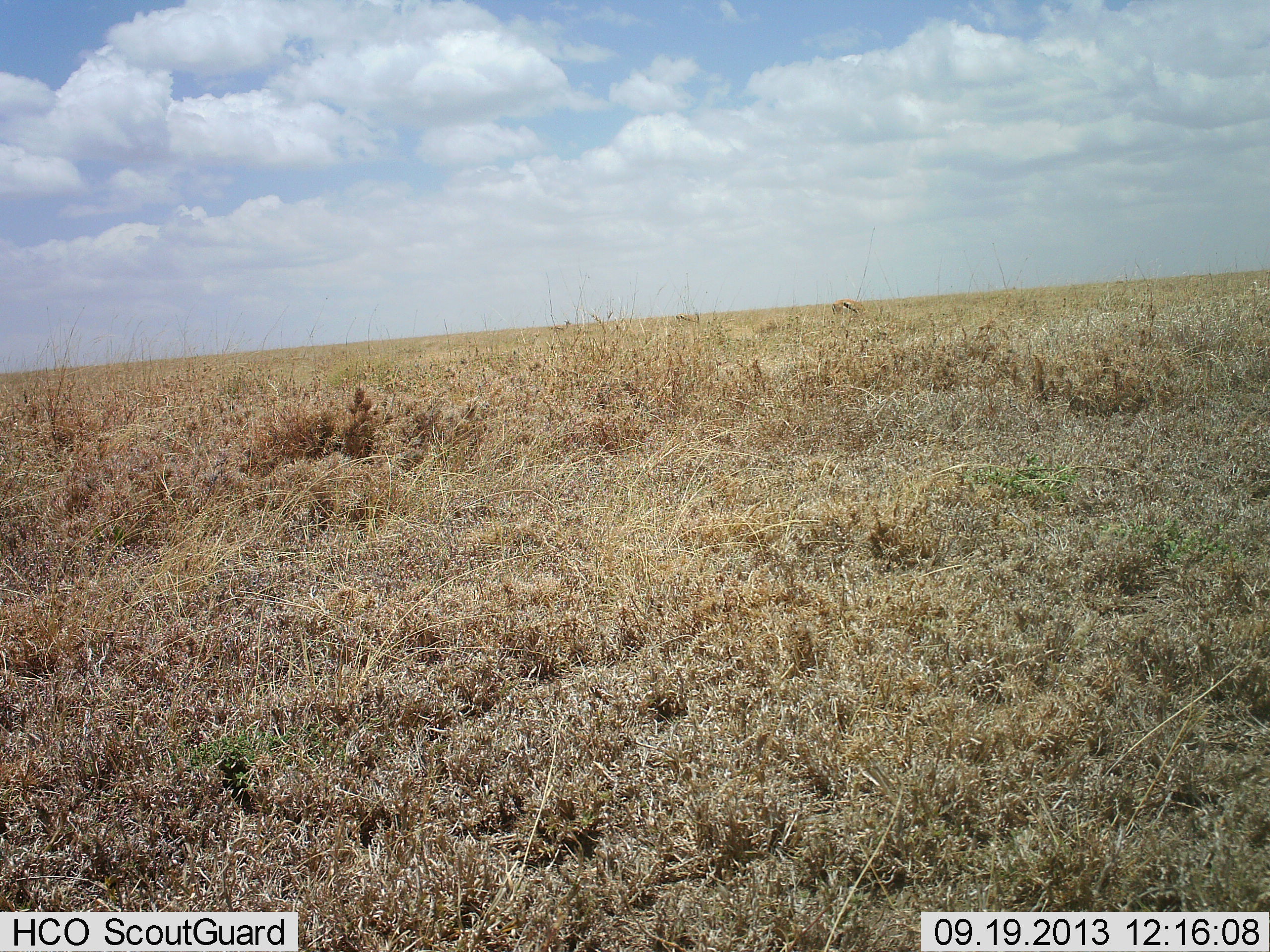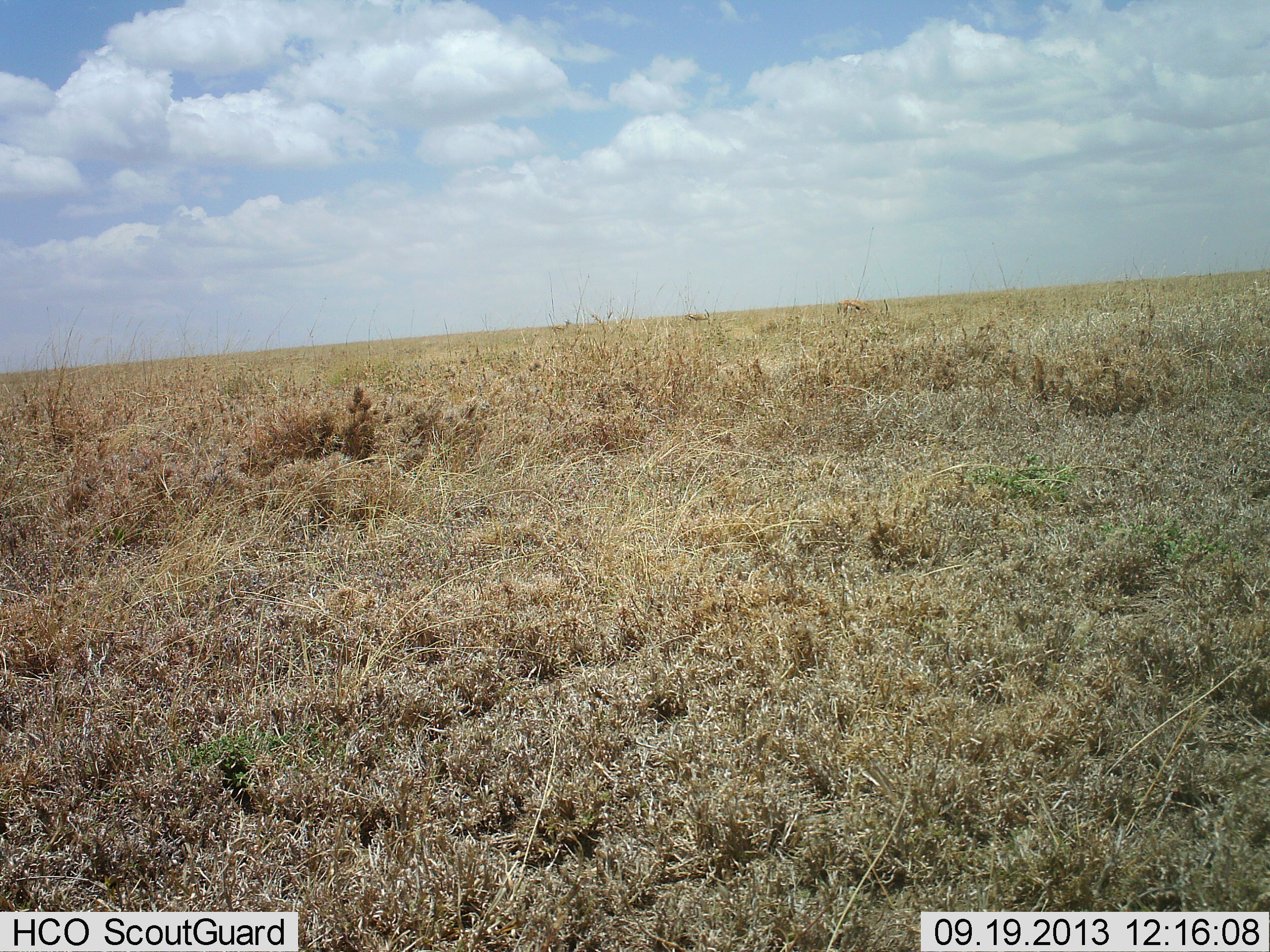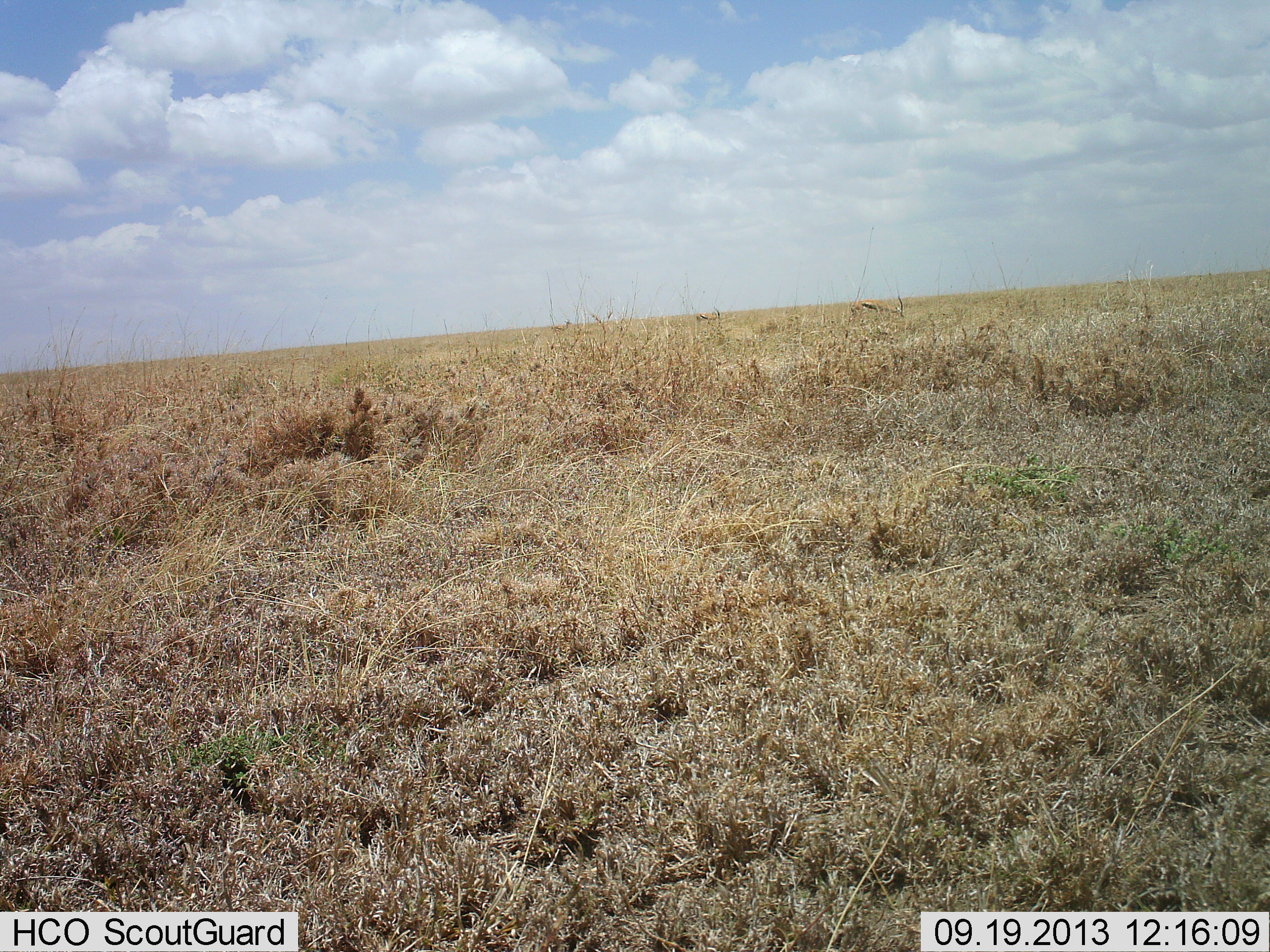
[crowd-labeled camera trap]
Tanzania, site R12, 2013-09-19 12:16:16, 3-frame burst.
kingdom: Animalia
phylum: Chordata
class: Mammalia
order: Artiodactyla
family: Bovidae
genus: Eudorcas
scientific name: Eudorcas thomsonii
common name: thomson's gazelle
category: gazellethomsons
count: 2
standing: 20%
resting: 0%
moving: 70%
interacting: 0%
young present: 0%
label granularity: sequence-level